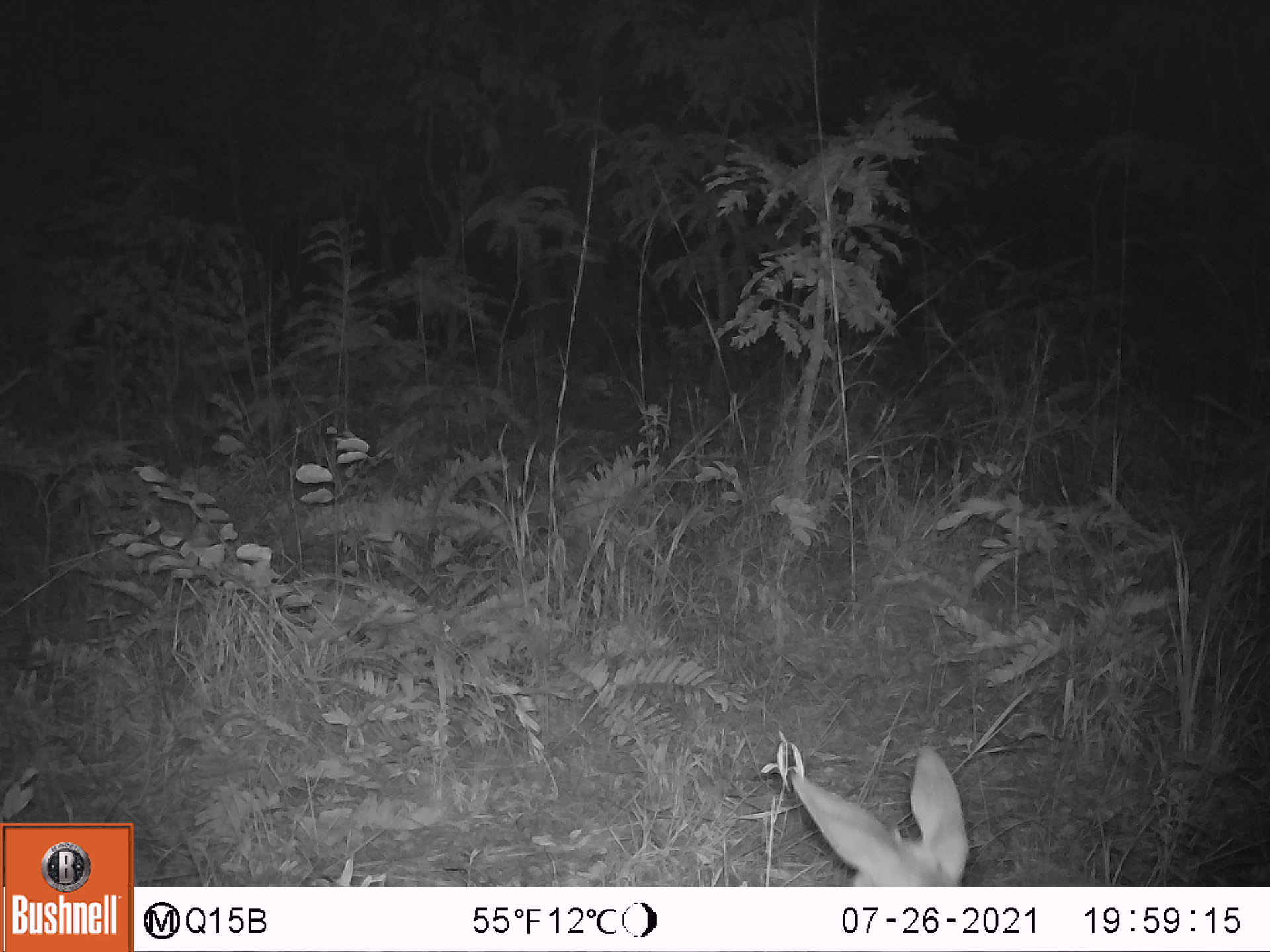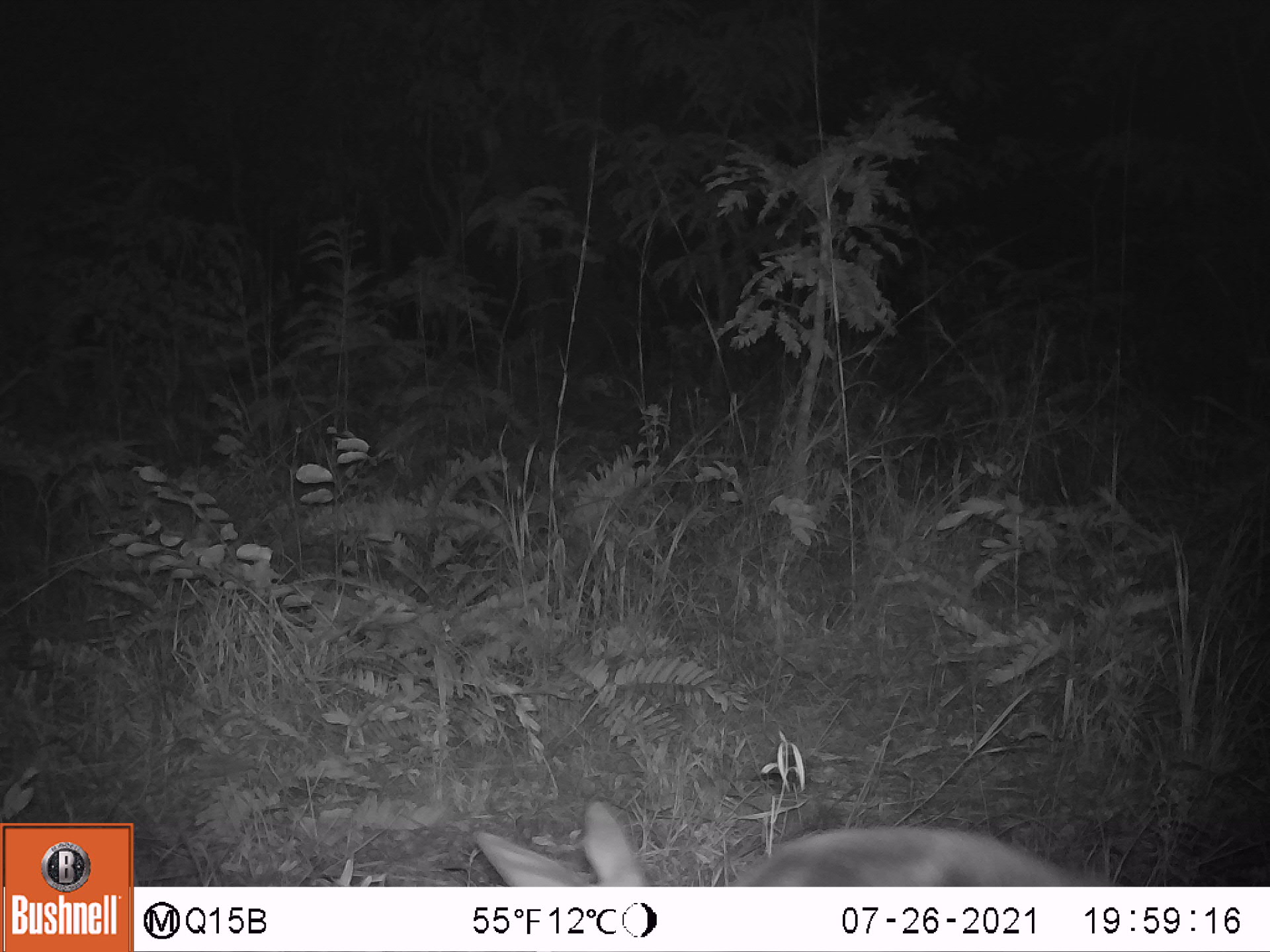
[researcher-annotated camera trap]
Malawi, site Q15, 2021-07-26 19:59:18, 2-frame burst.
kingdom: Animalia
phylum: Chordata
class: Mammalia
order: Artiodactyla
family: Bovidae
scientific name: Antilopinae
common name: small antelope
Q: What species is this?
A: Small antelope (Antilopinae).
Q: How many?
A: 1.